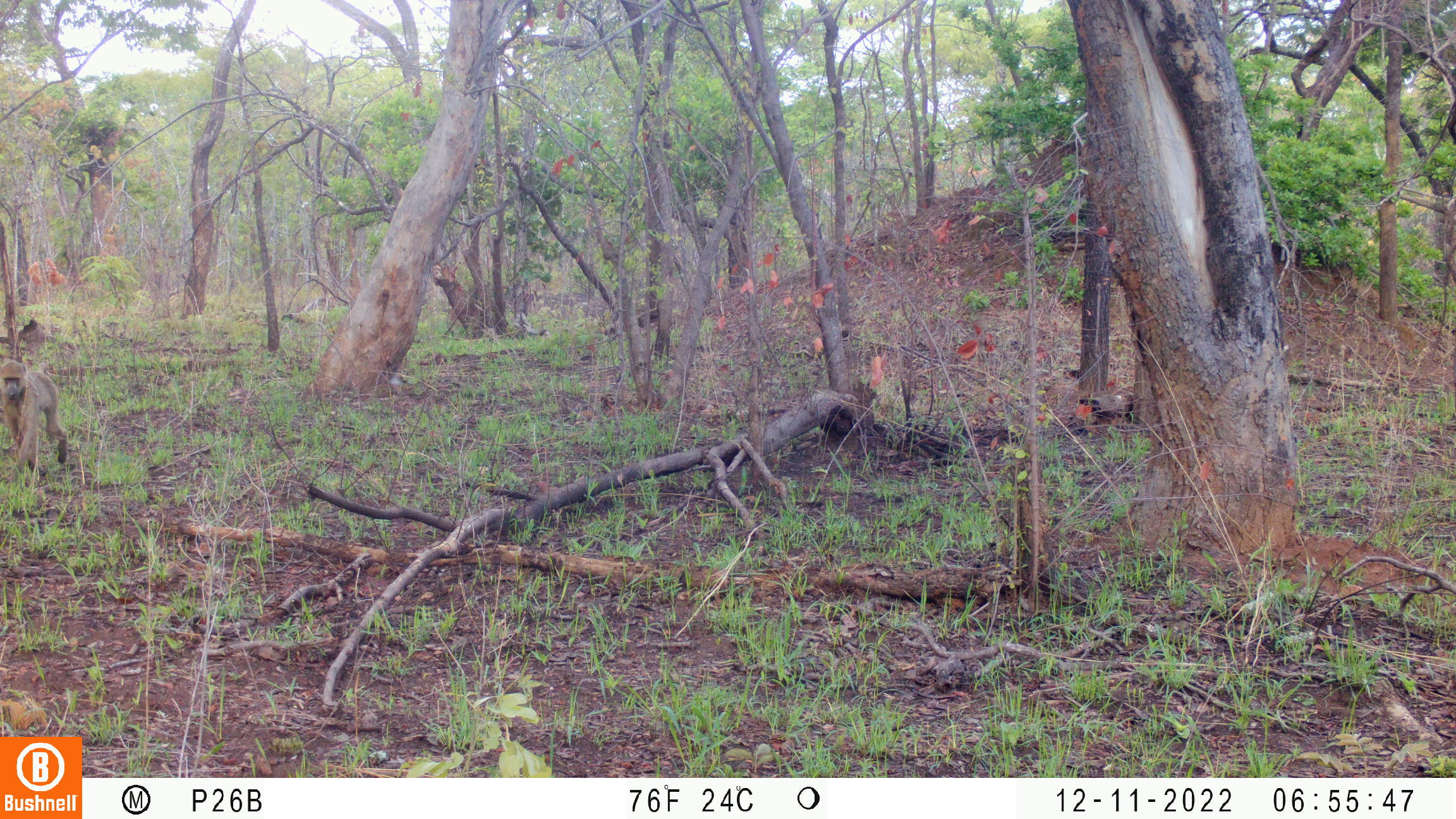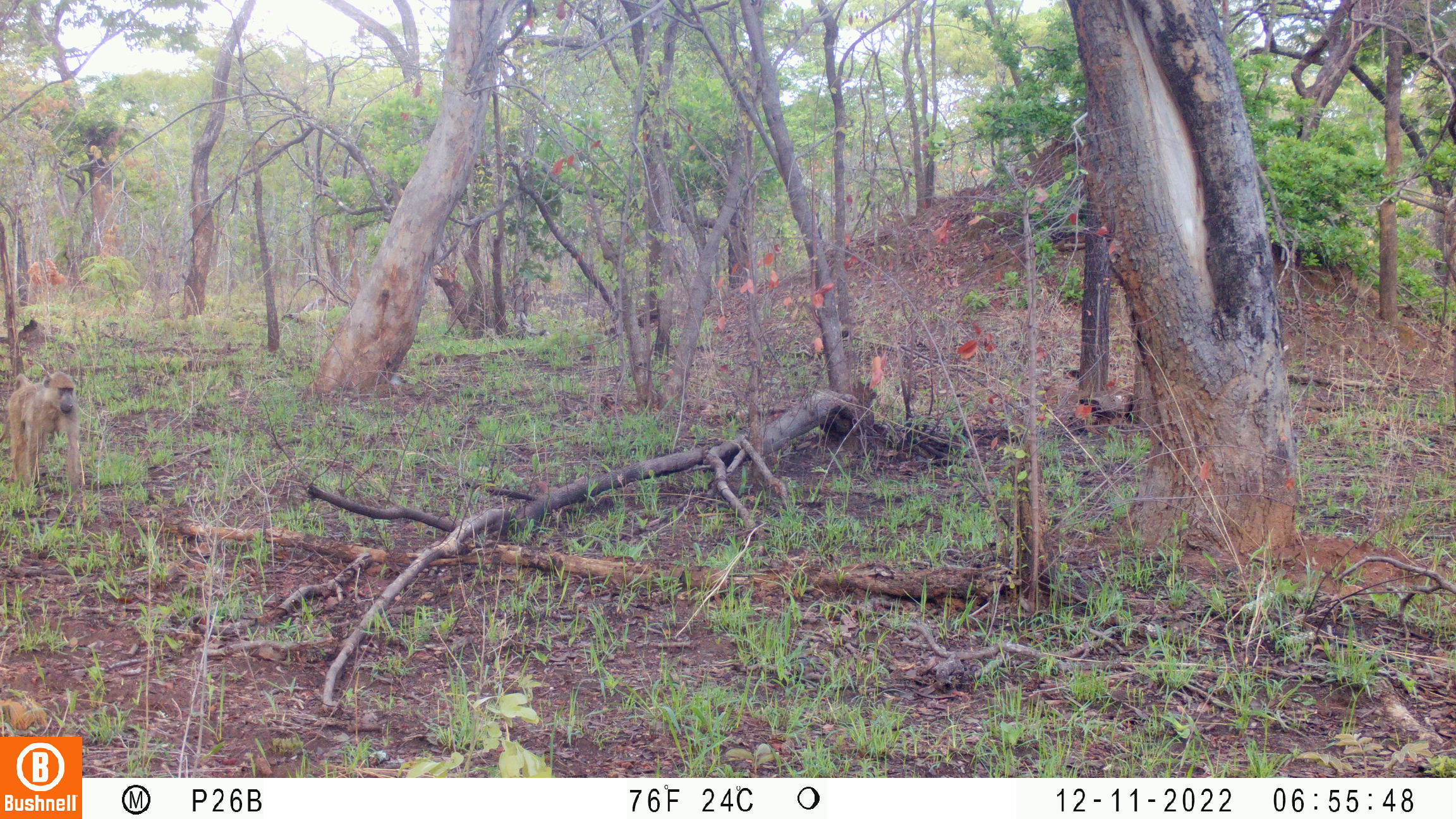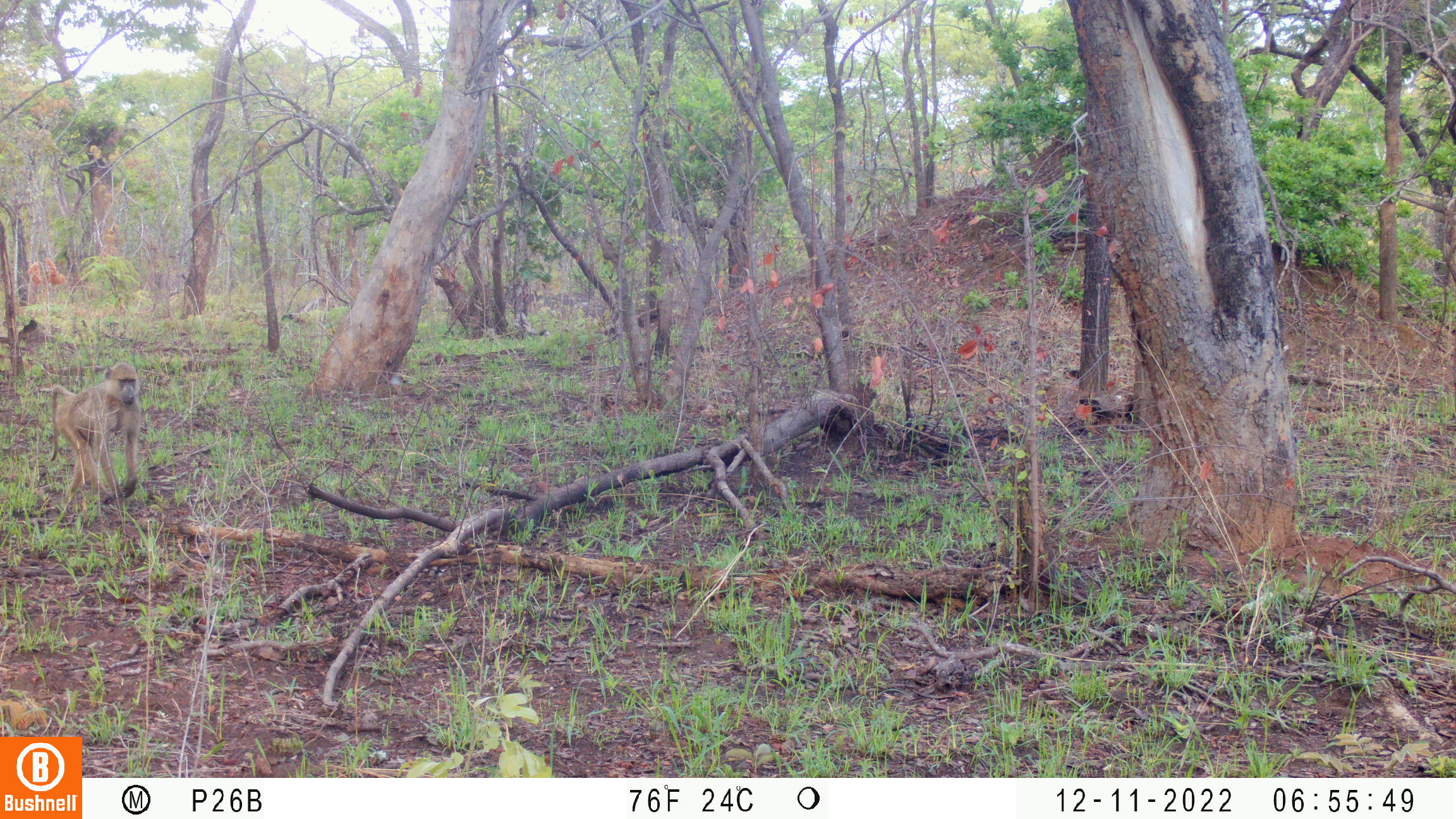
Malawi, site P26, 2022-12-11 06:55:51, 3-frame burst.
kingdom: Animalia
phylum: Chordata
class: Mammalia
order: Primates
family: Cercopithecidae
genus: Papio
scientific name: Papio cynocephalus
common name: yellow baboon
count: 1